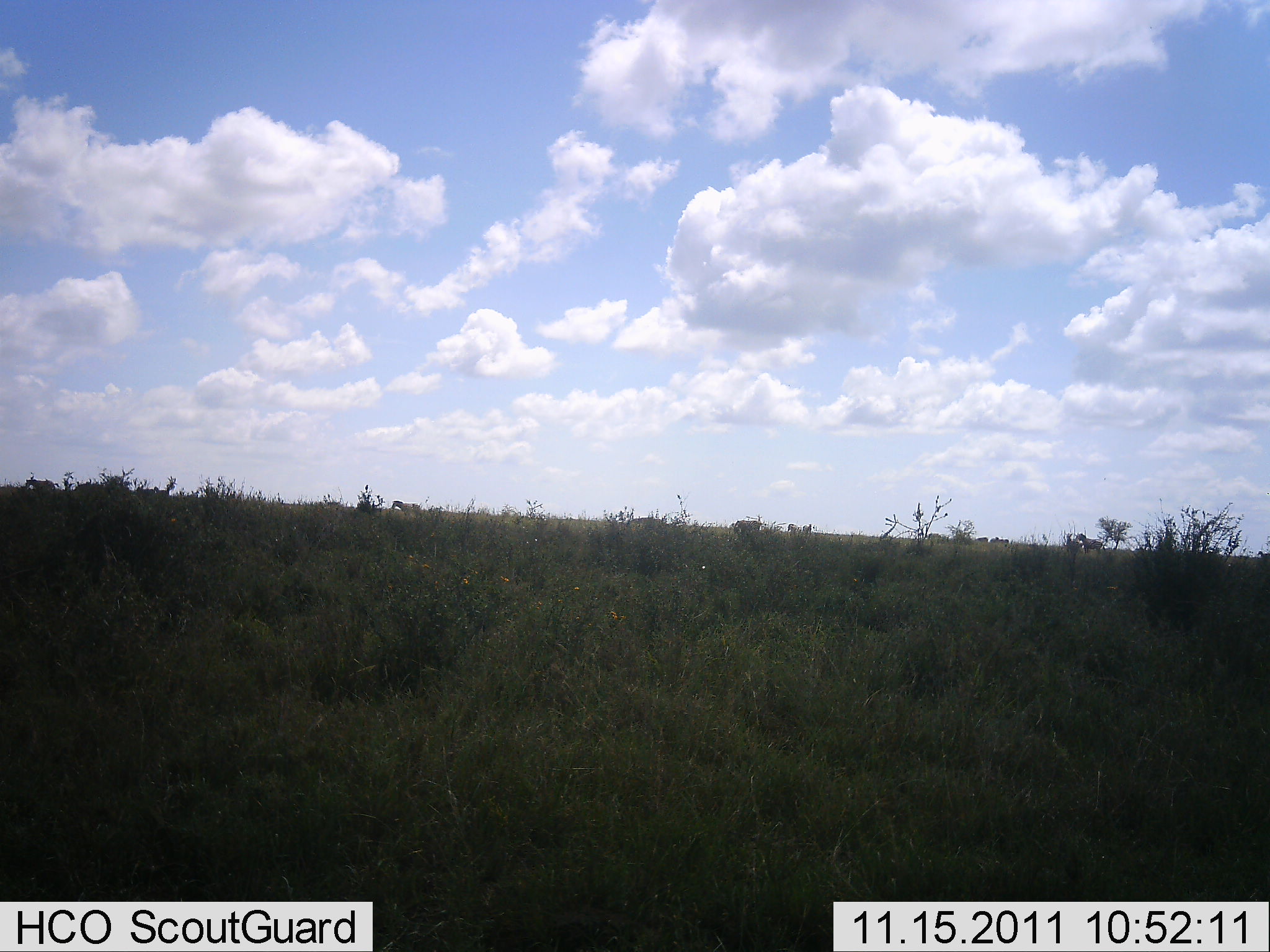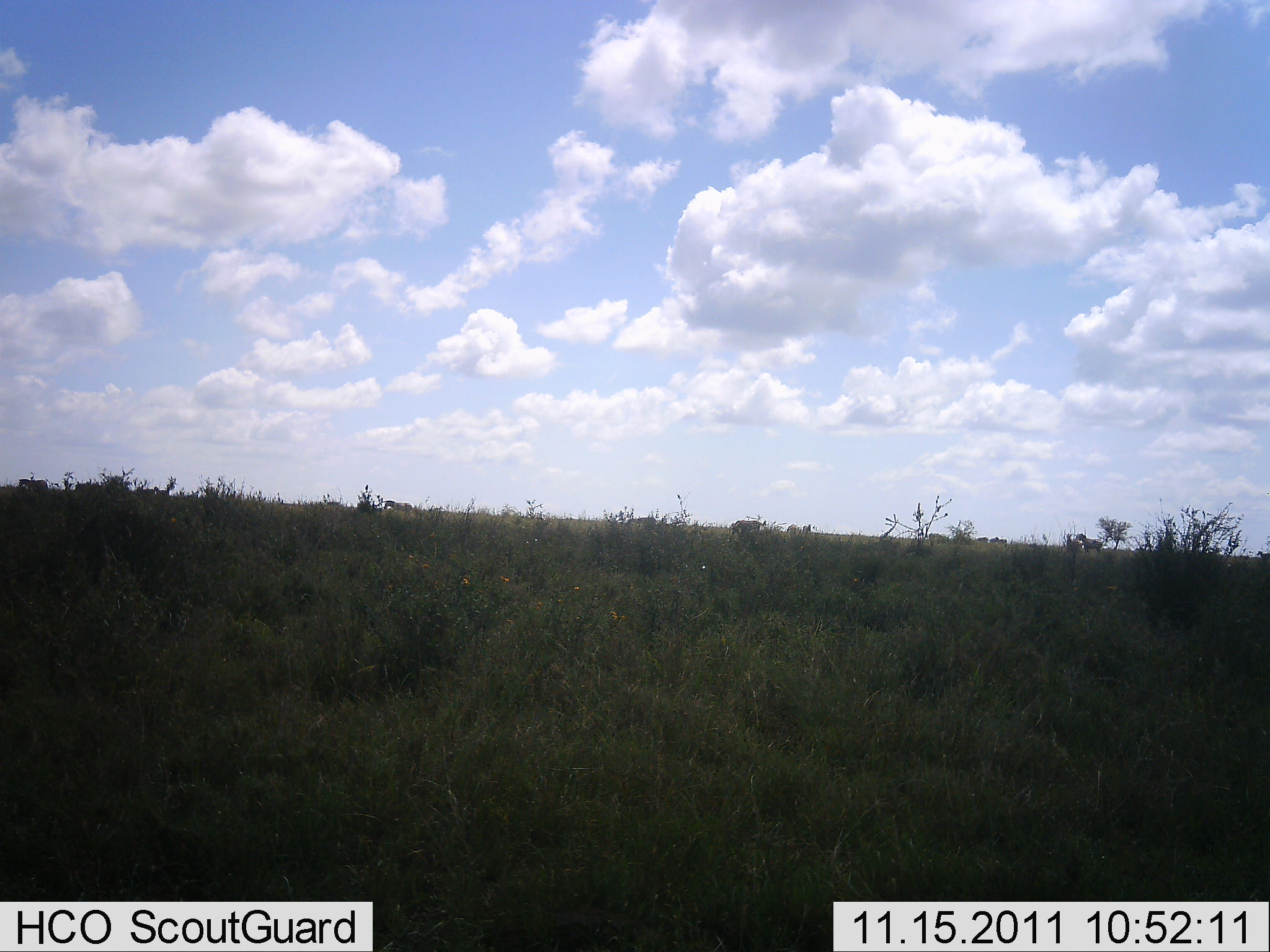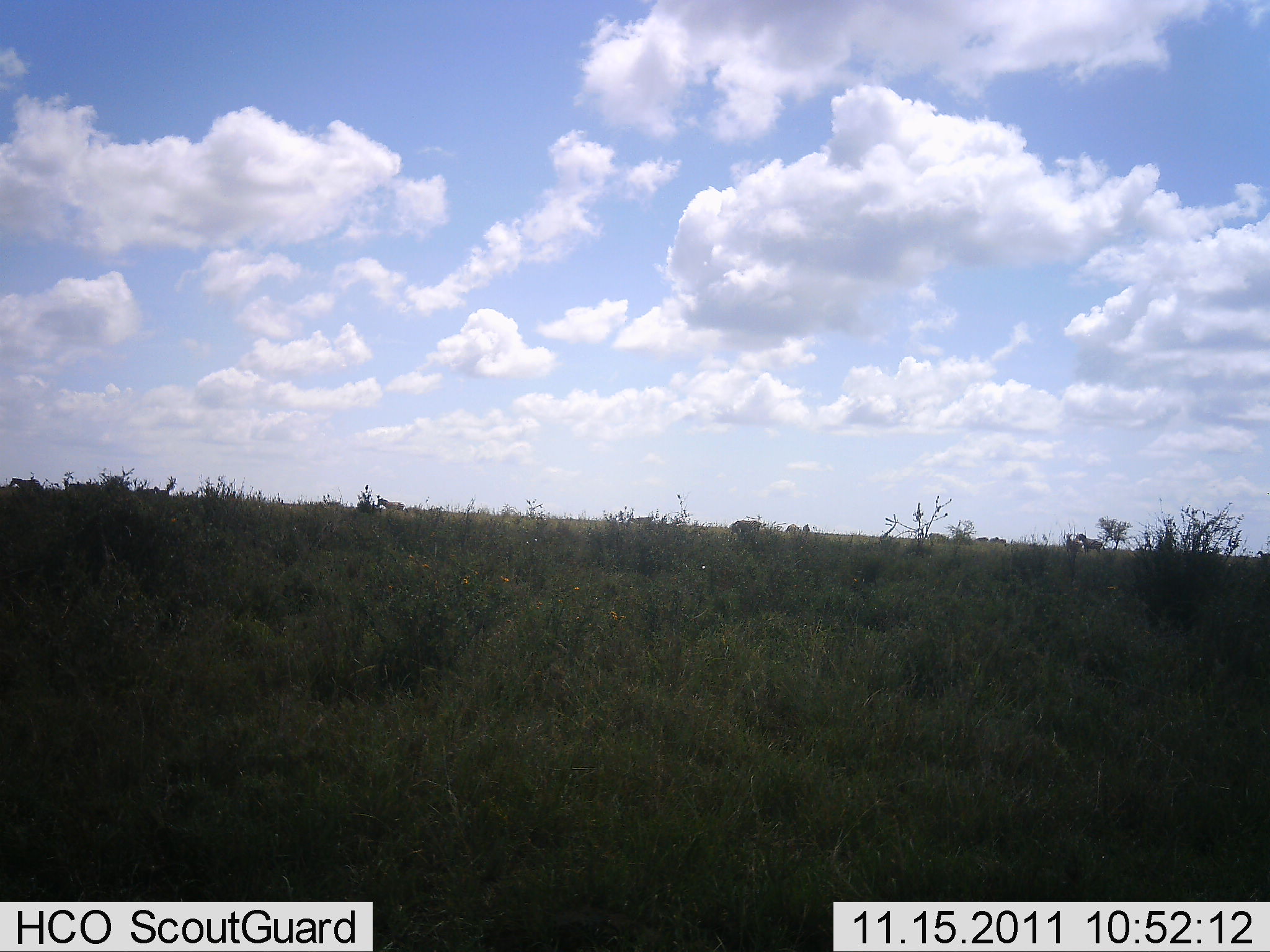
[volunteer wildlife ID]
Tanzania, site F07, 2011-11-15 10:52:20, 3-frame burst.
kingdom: Animalia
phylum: Chordata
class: Mammalia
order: Perissodactyla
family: Equidae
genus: Equus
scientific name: Equus quagga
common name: plains zebra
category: zebra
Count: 8.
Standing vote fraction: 11%.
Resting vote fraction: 0%.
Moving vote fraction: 100%.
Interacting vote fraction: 0%.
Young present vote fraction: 0%.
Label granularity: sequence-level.